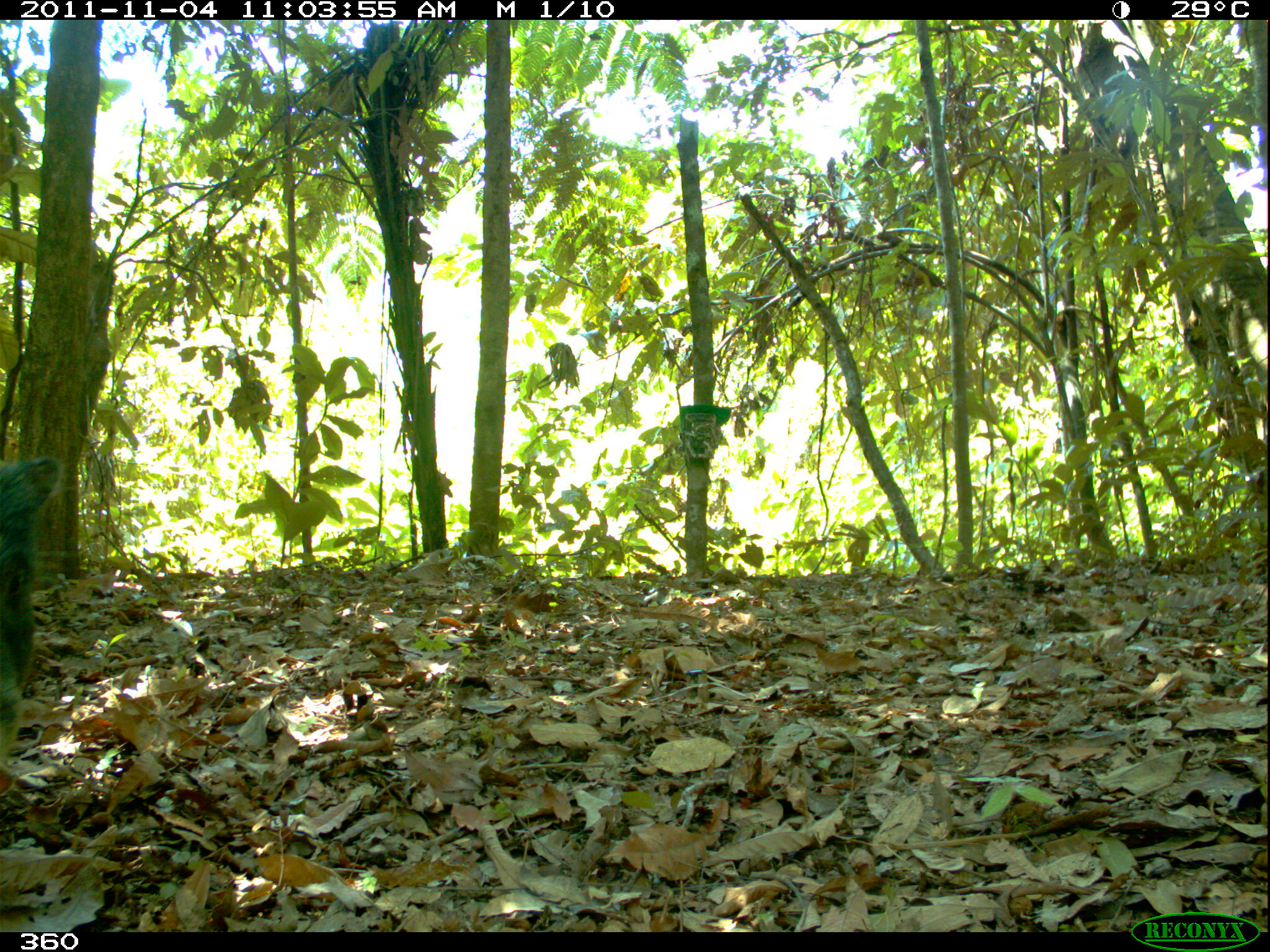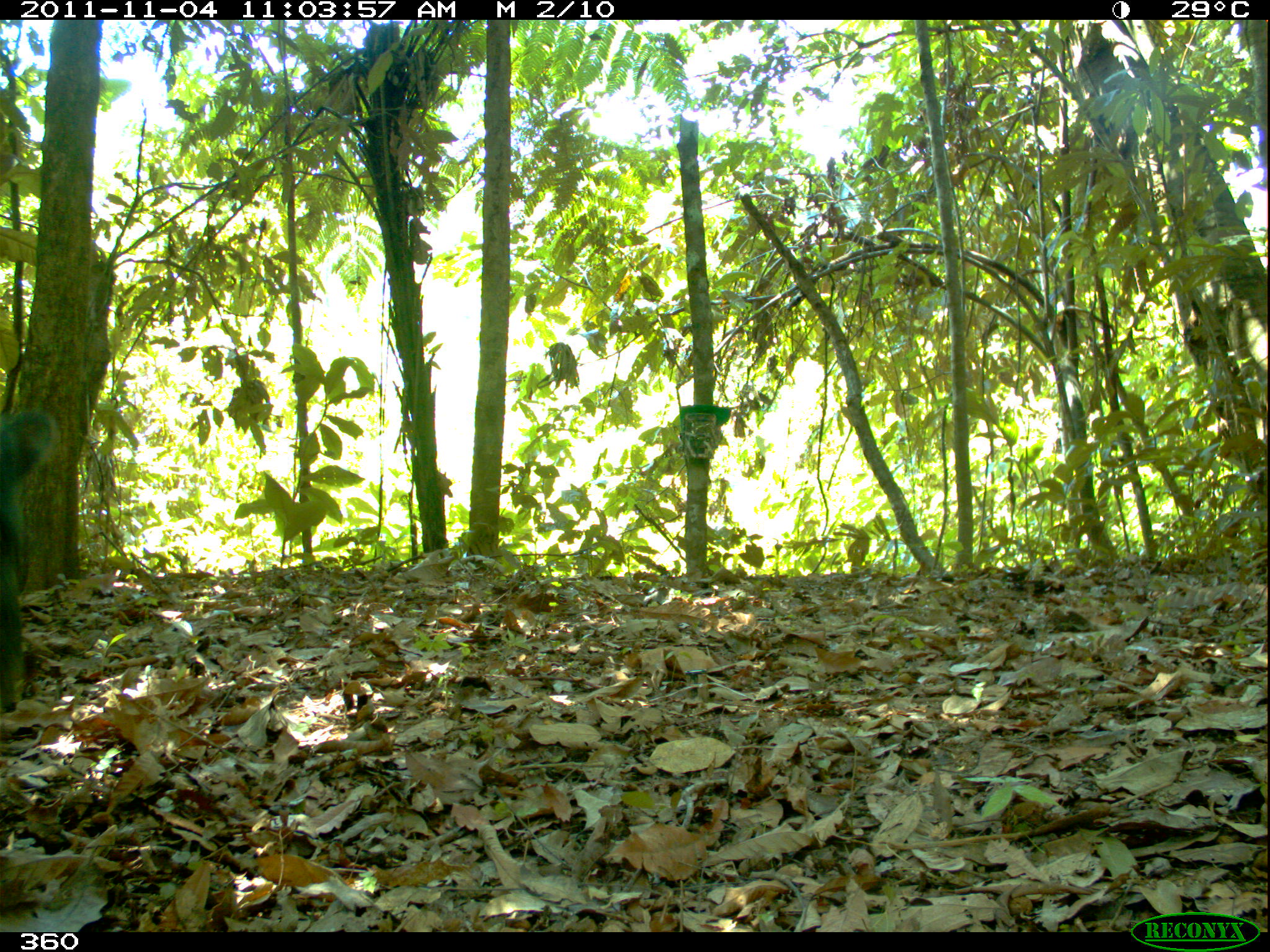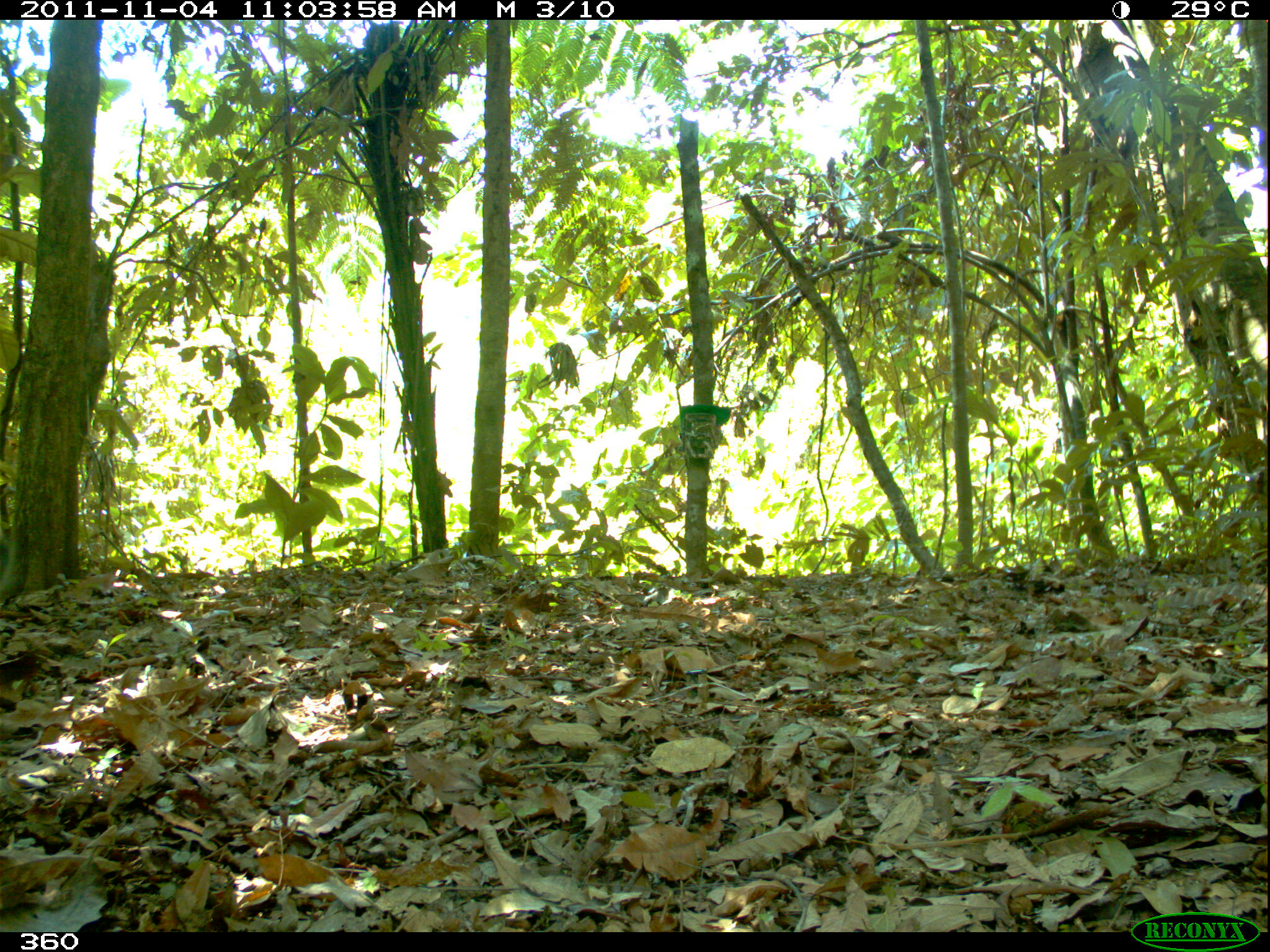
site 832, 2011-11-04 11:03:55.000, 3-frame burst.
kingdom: Animalia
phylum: Chordata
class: Mammalia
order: Artiodactyla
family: Tayassuidae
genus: Tayassu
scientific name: Tayassu pecari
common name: white-lipped peccary